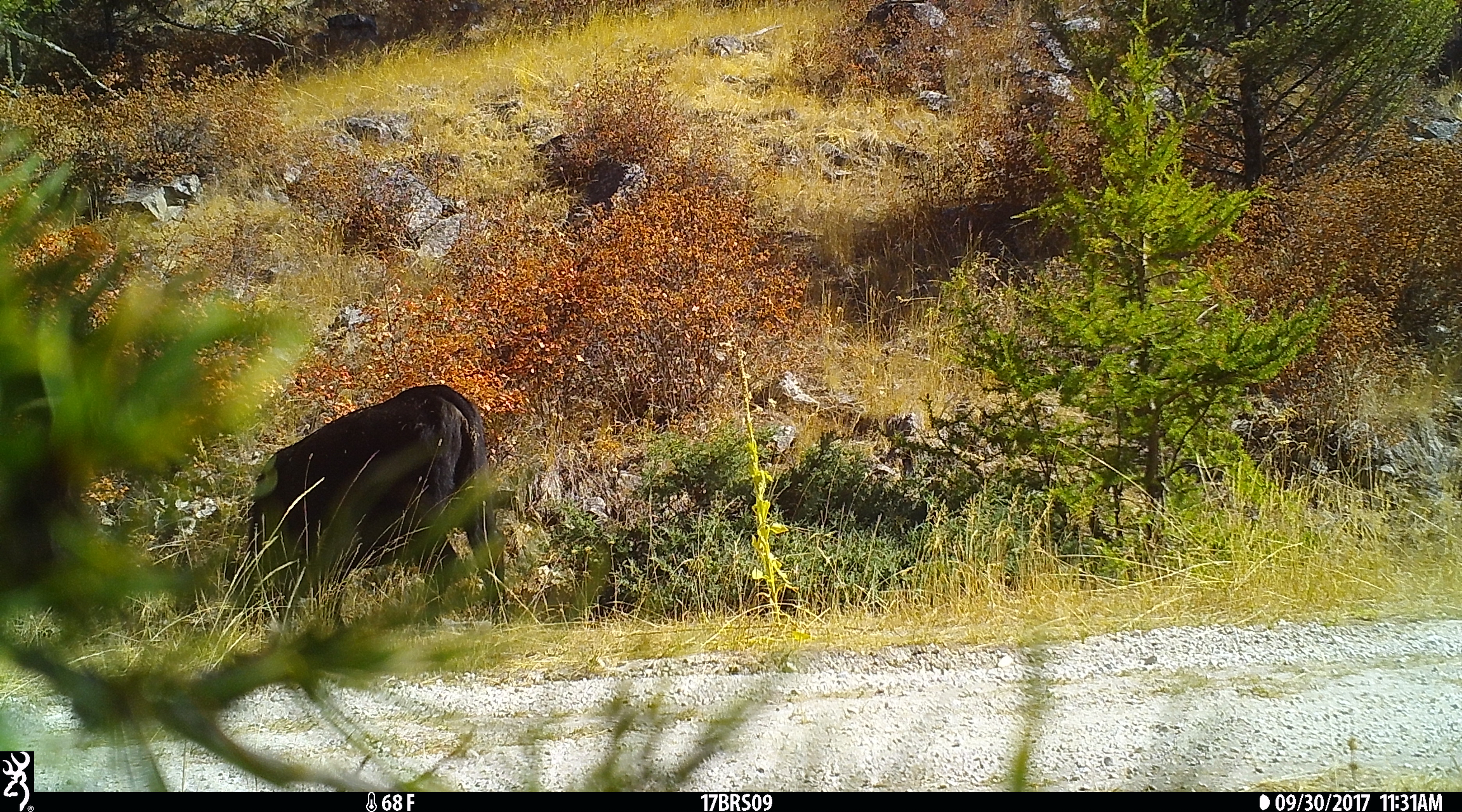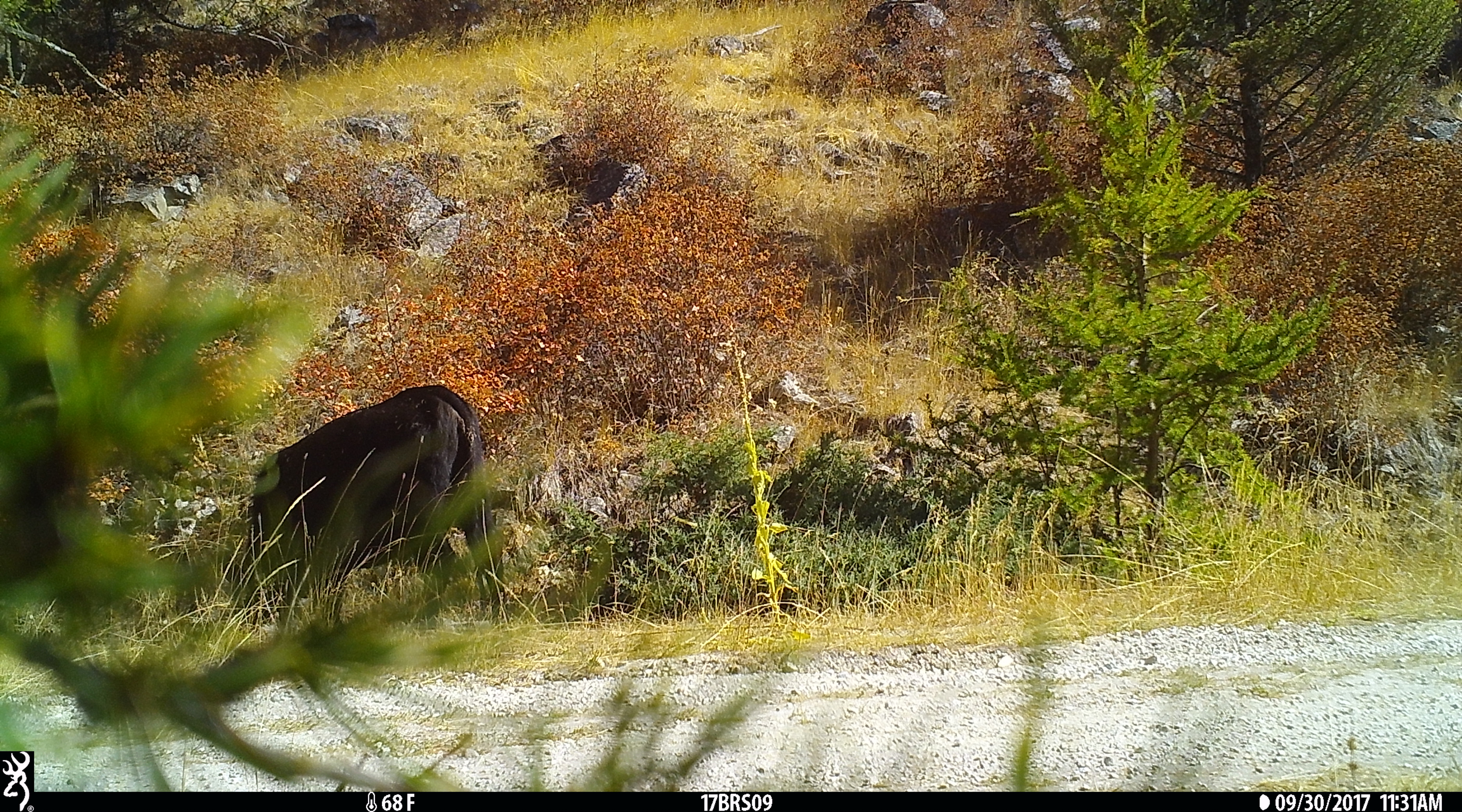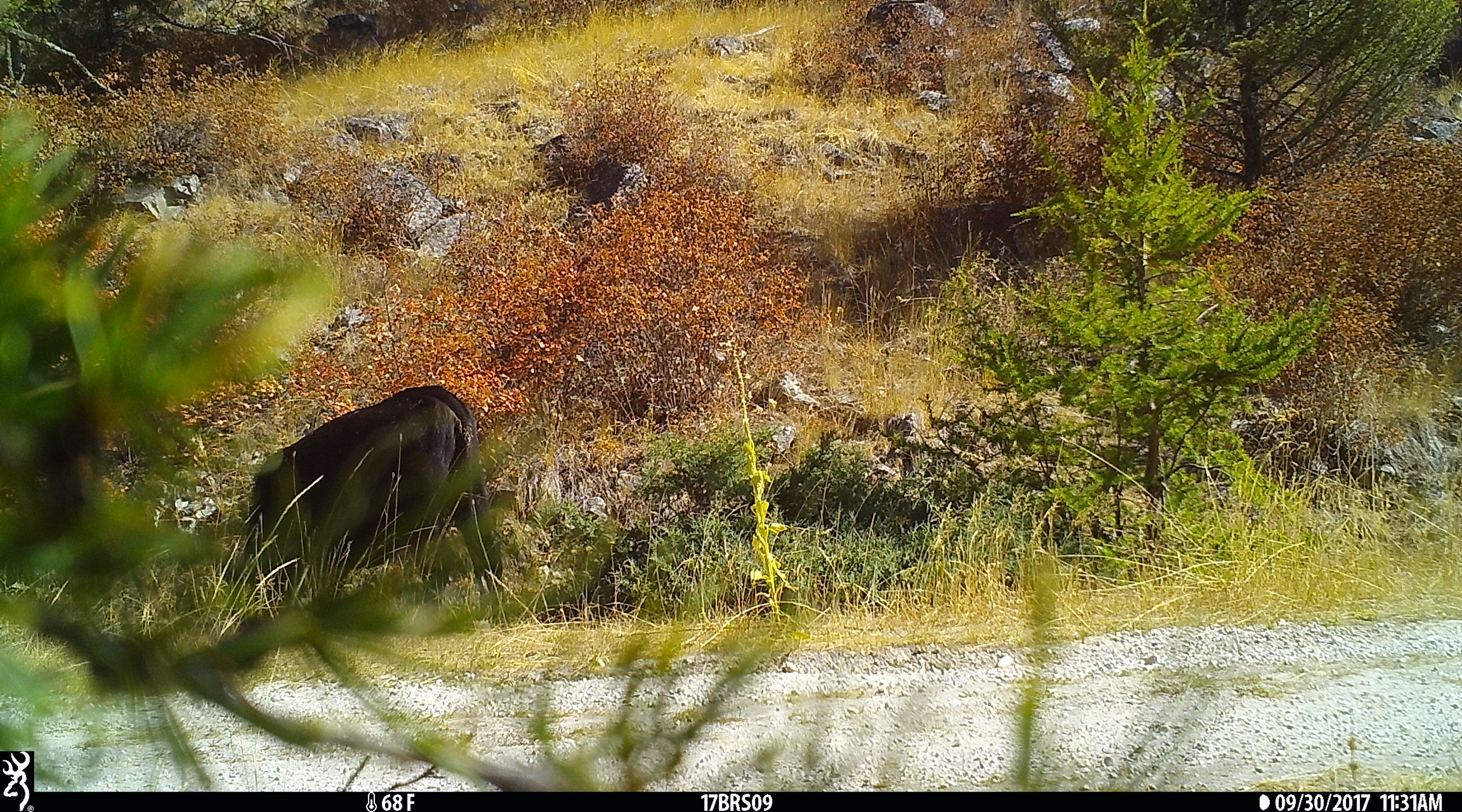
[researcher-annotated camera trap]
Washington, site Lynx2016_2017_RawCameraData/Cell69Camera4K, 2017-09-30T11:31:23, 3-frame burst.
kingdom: Animalia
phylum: Chordata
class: Mammalia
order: Artiodactyla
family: Bovidae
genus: Bos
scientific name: Bos taurus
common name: domestic cattle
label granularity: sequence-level